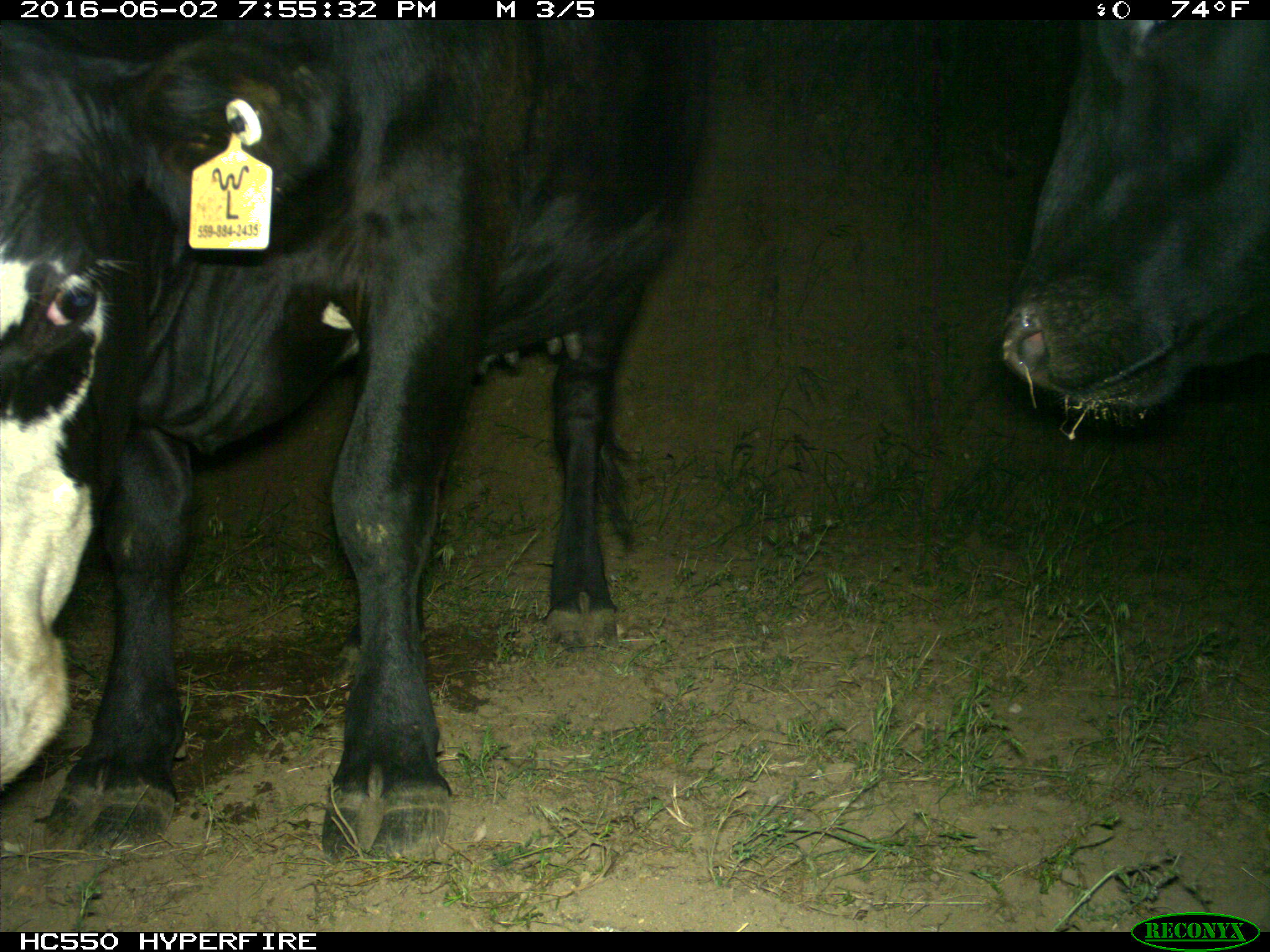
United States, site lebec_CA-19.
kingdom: Animalia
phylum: Chordata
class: Mammalia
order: Artiodactyla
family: Bovidae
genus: Bos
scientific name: Bos taurus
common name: domestic cow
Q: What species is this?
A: Bos taurus (domestic cow).